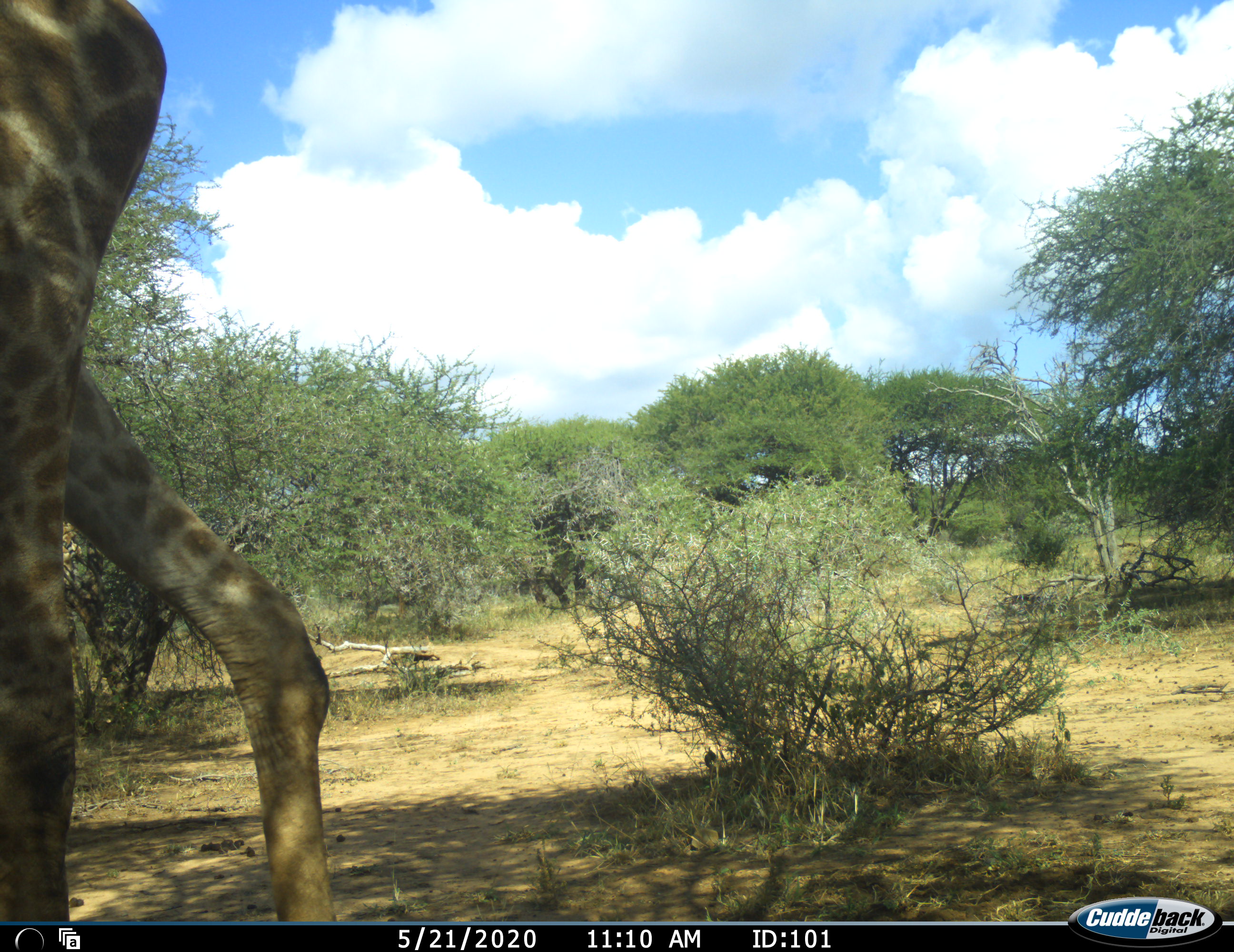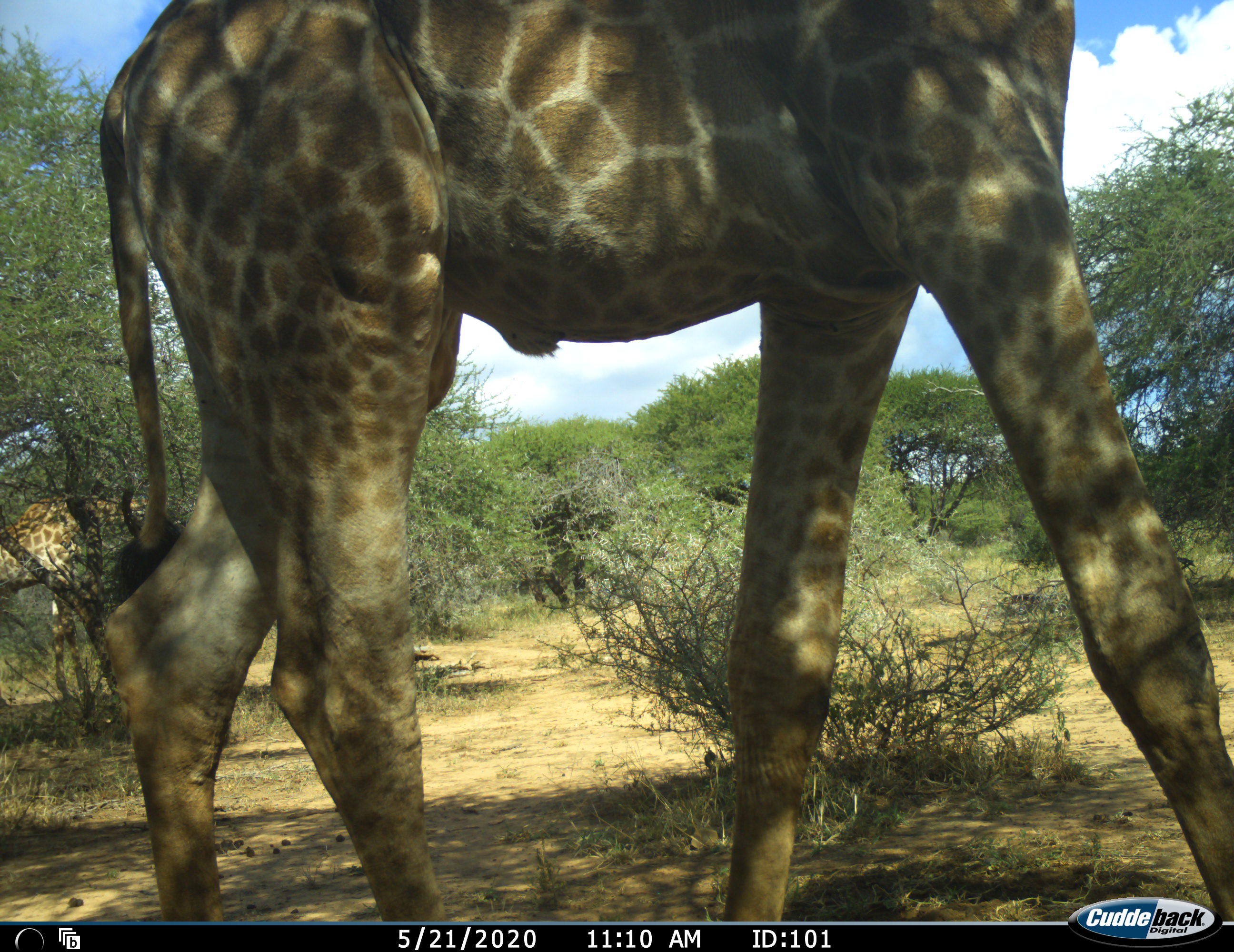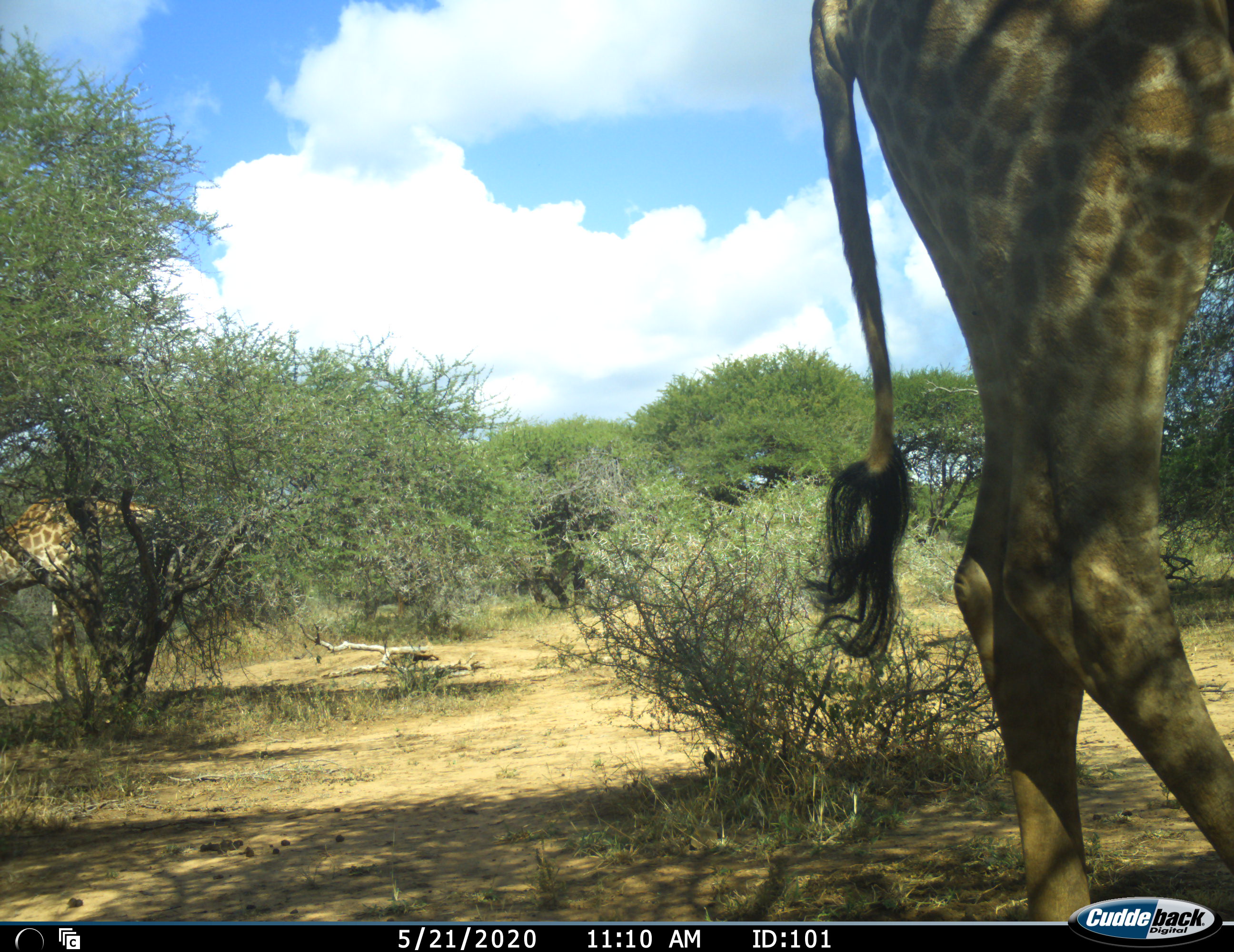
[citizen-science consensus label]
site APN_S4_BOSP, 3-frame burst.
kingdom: Animalia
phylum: Chordata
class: Mammalia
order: Artiodactyla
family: Giraffidae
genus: Giraffa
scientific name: Giraffa camelopardalis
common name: giraffe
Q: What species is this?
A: Giraffe (Giraffa camelopardalis).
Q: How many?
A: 1.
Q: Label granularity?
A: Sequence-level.